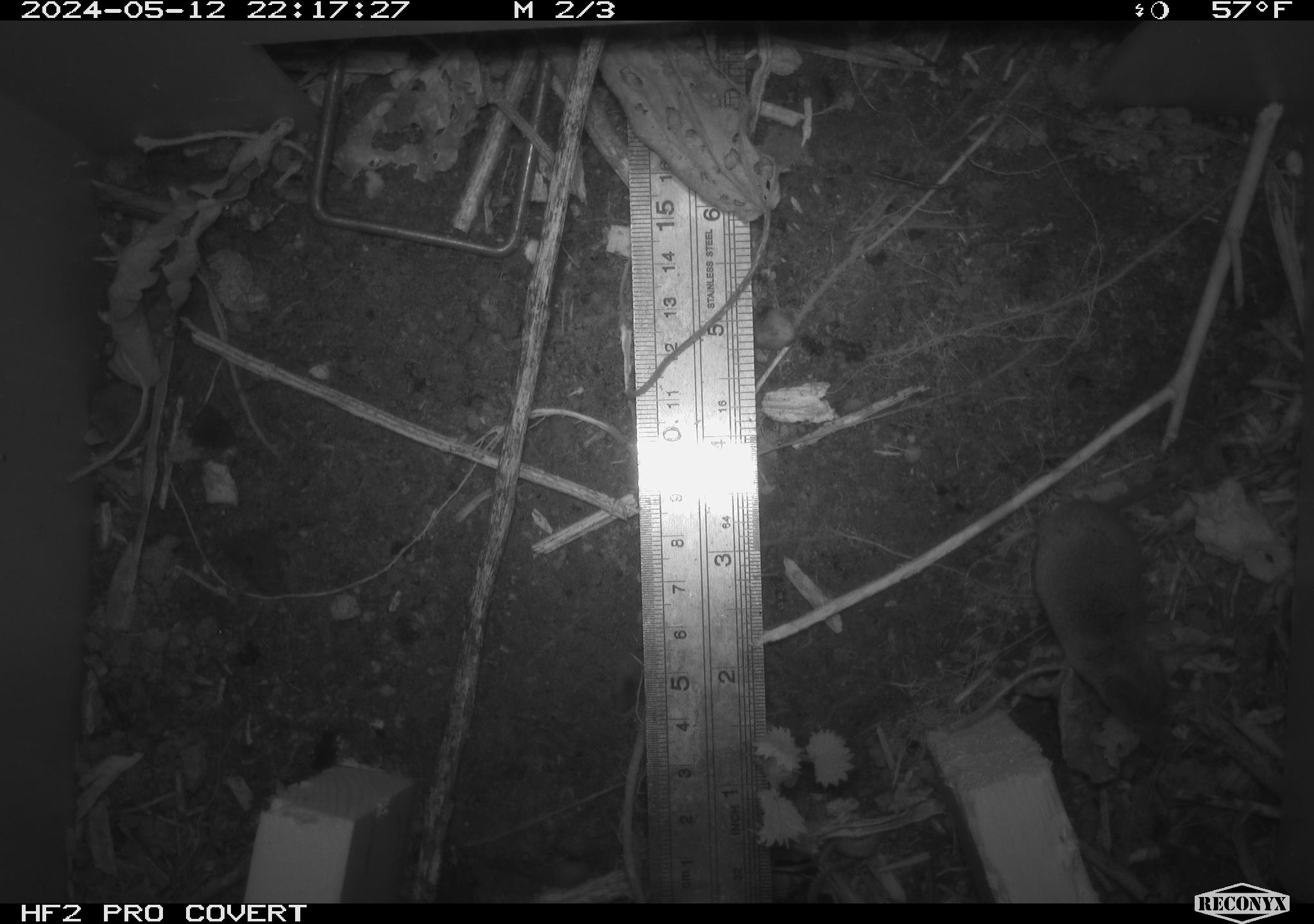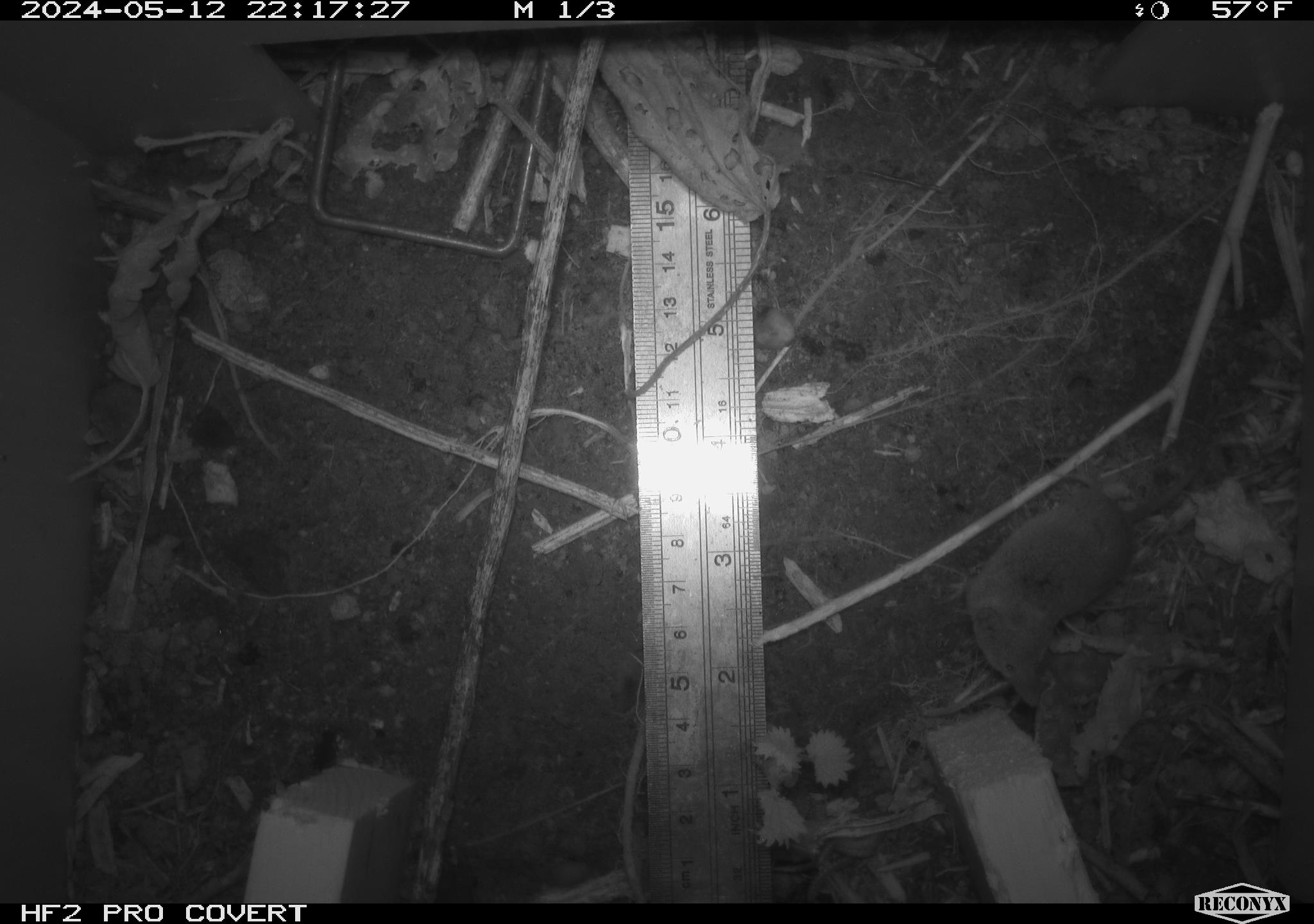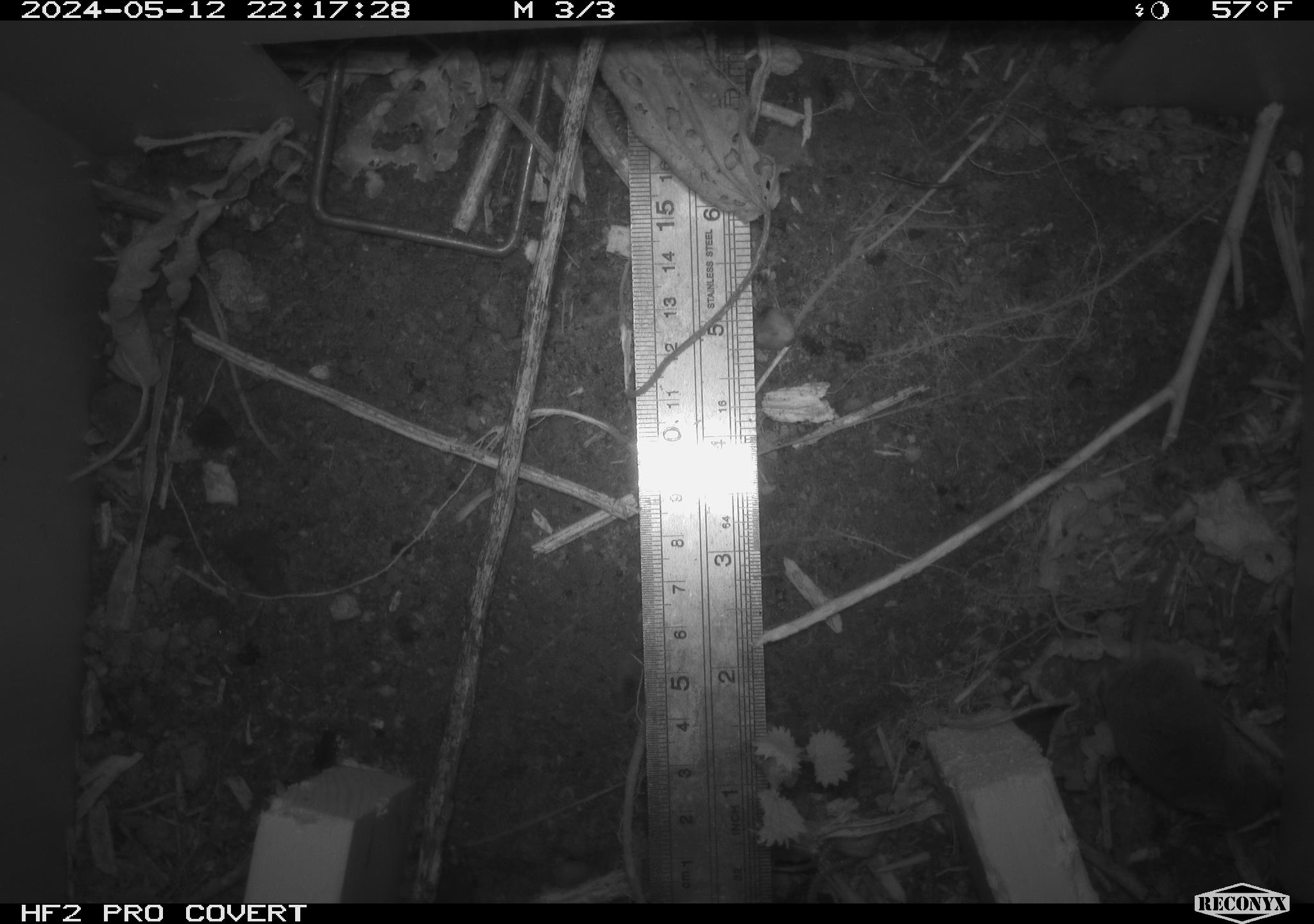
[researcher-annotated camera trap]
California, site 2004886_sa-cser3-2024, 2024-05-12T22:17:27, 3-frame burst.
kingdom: Animalia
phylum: Chordata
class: Mammalia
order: Eulipotyphla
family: Soricidae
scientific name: Soricidae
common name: shrews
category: soricidae family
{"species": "soricidae family (shrews) (Soricidae)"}